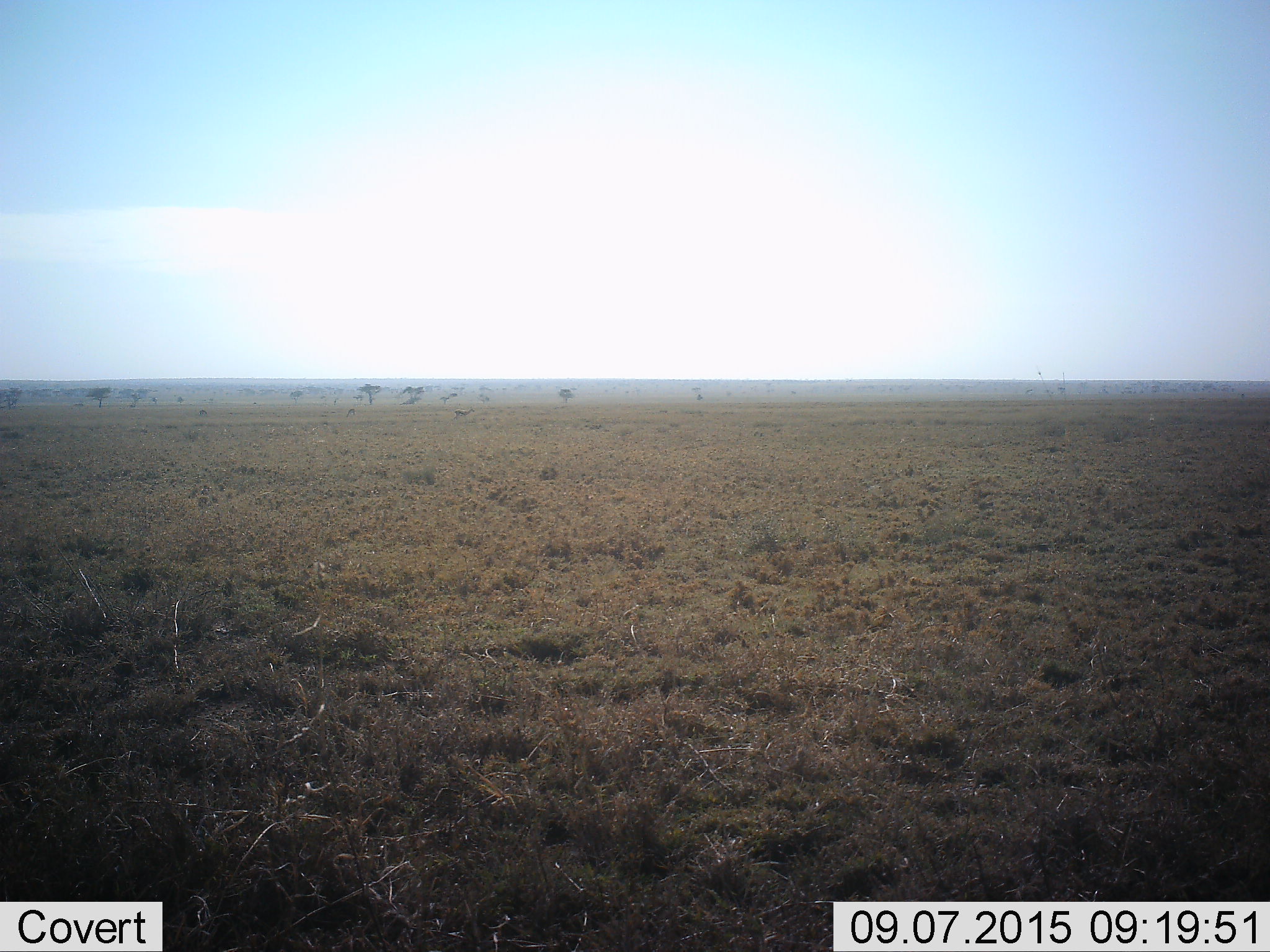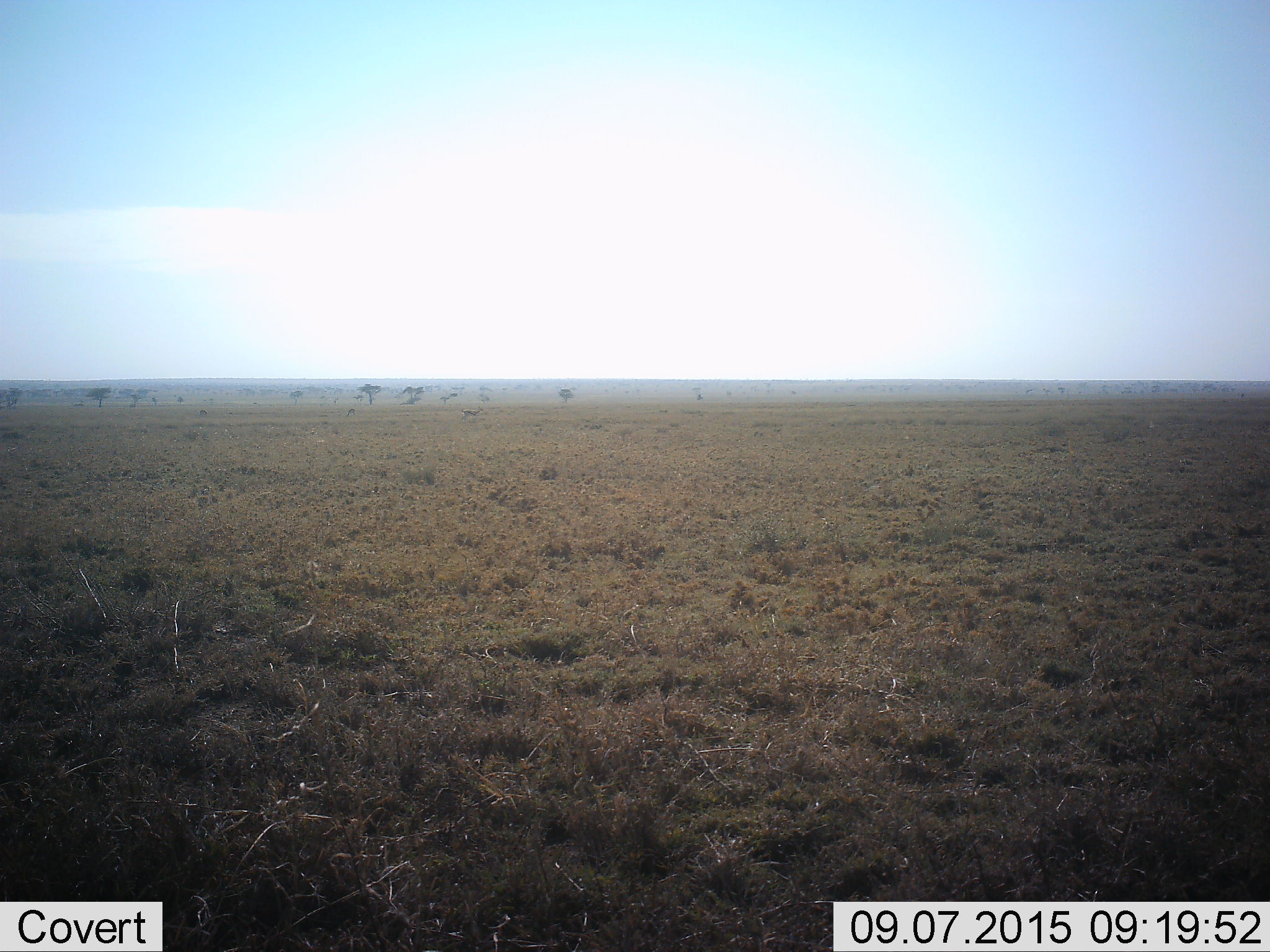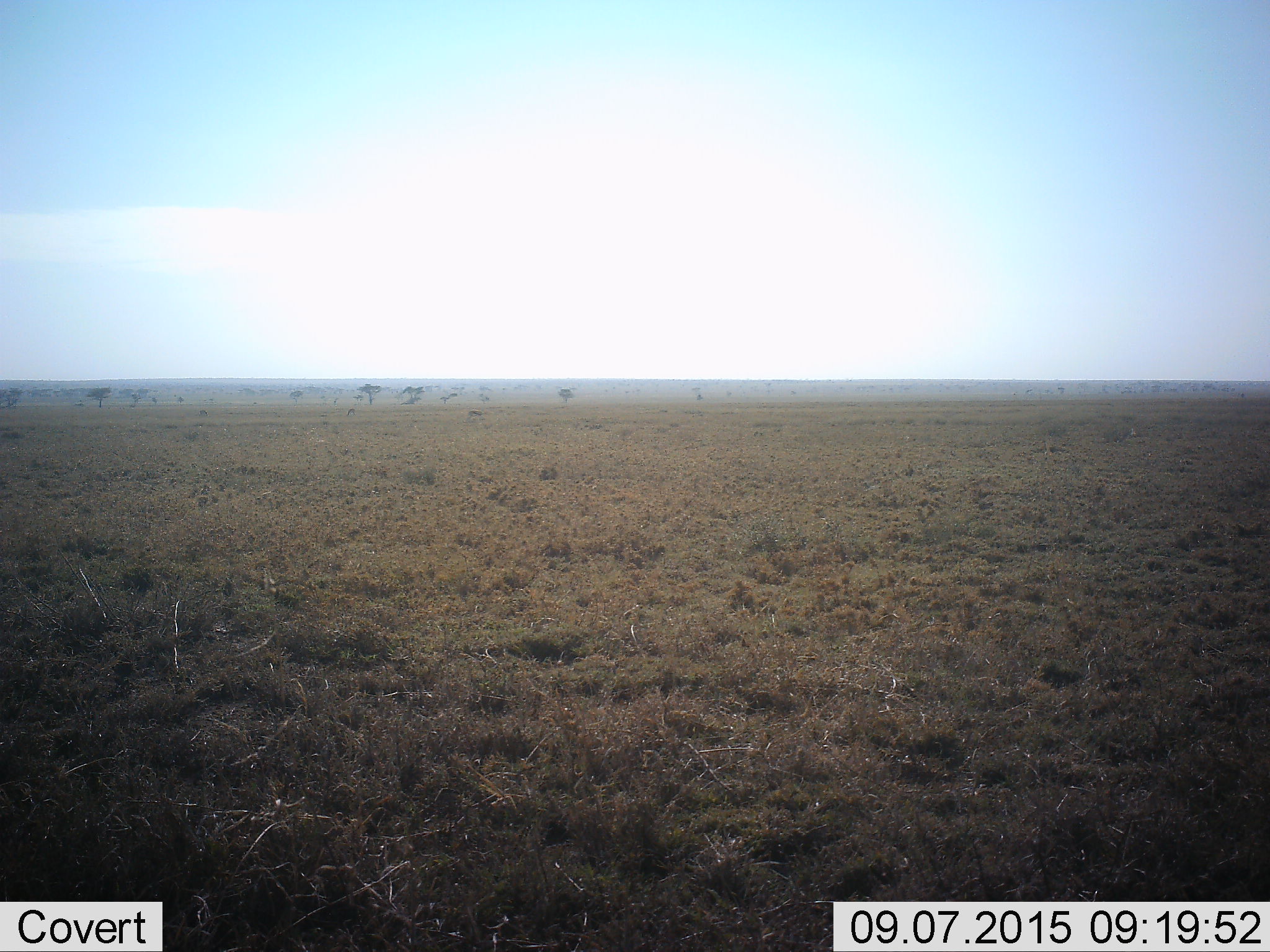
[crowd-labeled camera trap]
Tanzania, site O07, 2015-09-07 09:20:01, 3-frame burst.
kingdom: Animalia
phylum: Chordata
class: Mammalia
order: Artiodactyla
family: Bovidae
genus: Eudorcas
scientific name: Eudorcas thomsonii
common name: thomson's gazelle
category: gazellethomsons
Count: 3.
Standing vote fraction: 38%.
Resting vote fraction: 0%.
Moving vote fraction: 100%.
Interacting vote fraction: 0%.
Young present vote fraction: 0%.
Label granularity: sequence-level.